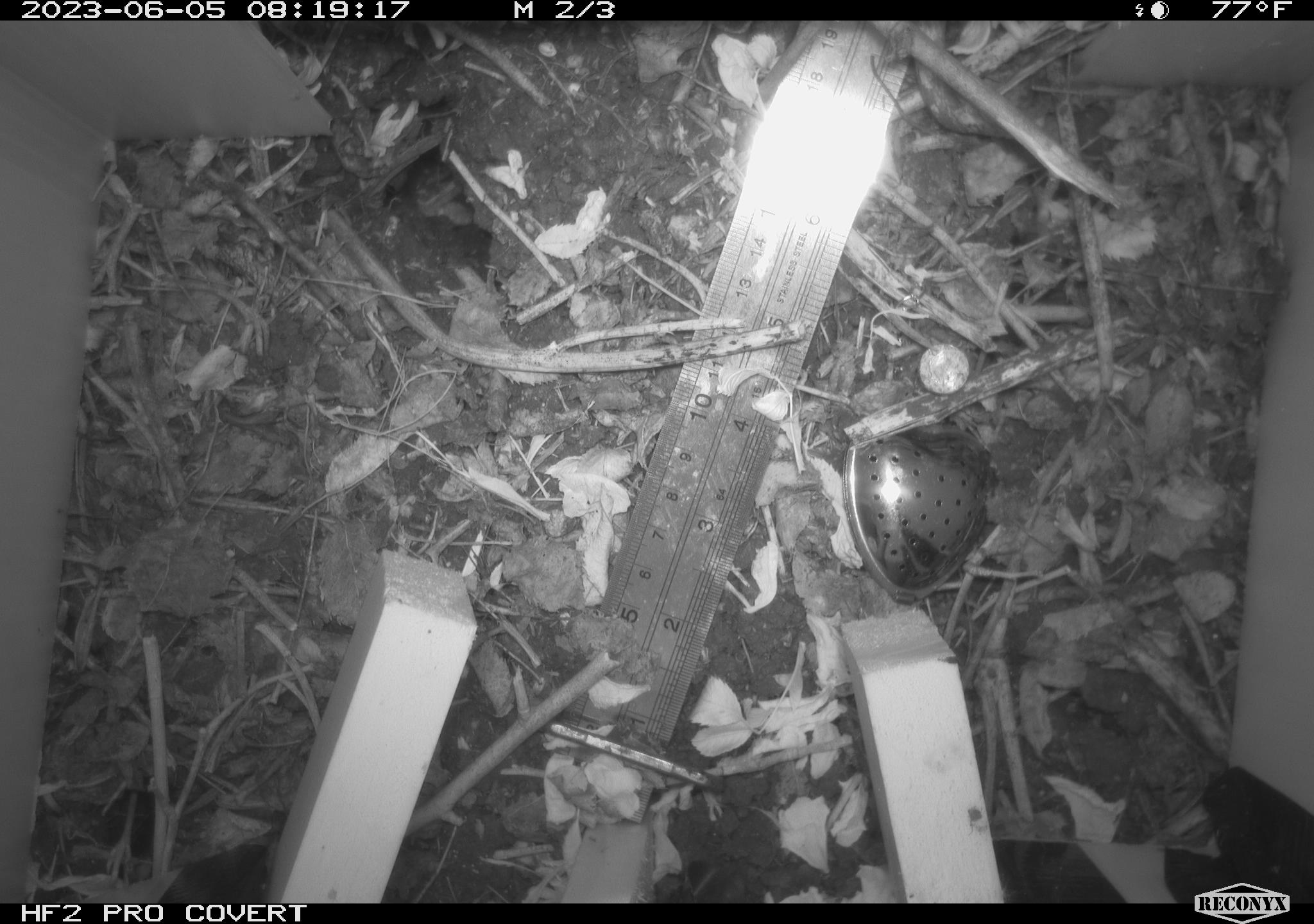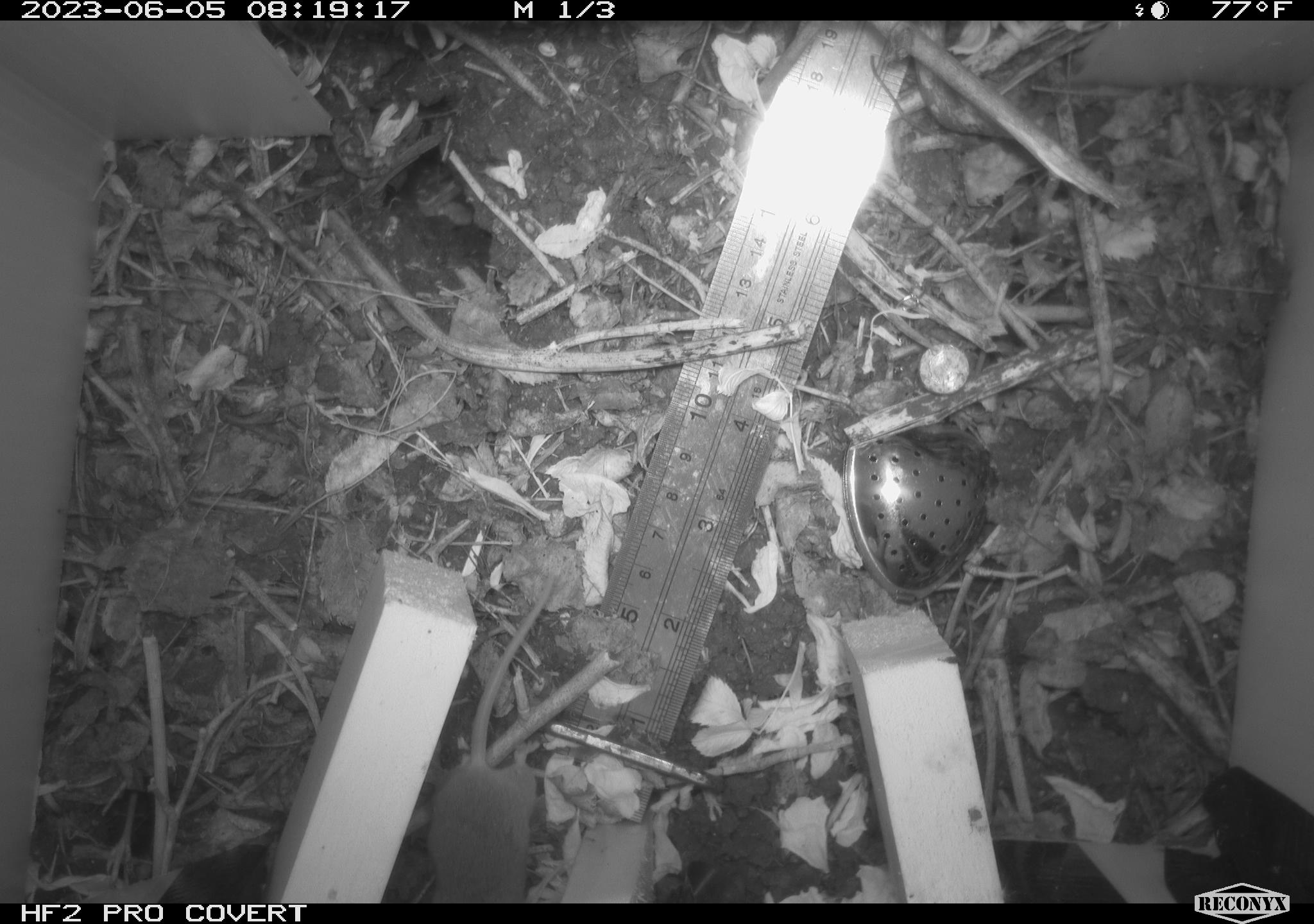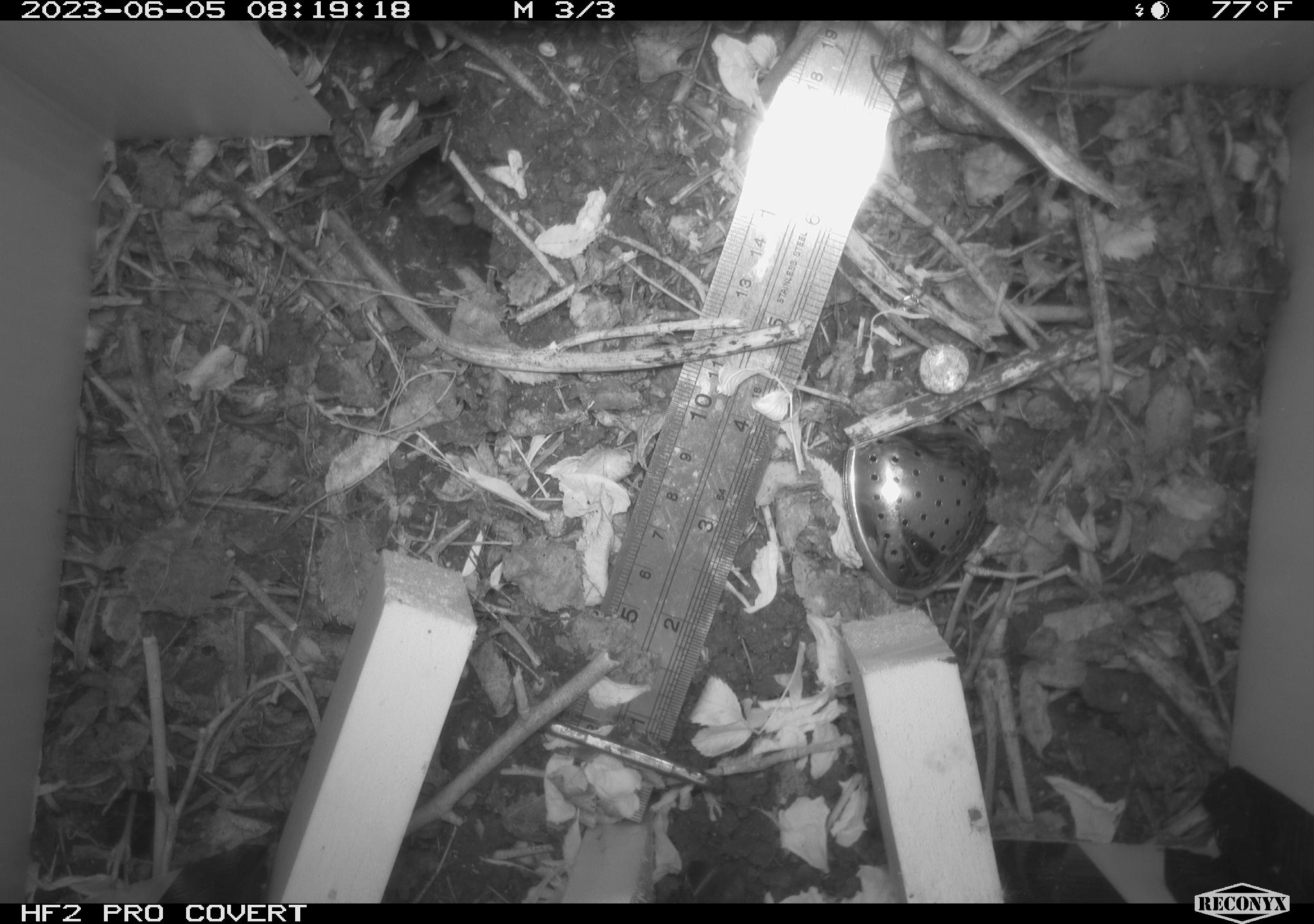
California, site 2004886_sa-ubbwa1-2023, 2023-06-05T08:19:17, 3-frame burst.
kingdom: Animalia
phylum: Chordata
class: Mammalia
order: Rodentia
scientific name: Rodentia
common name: rodent